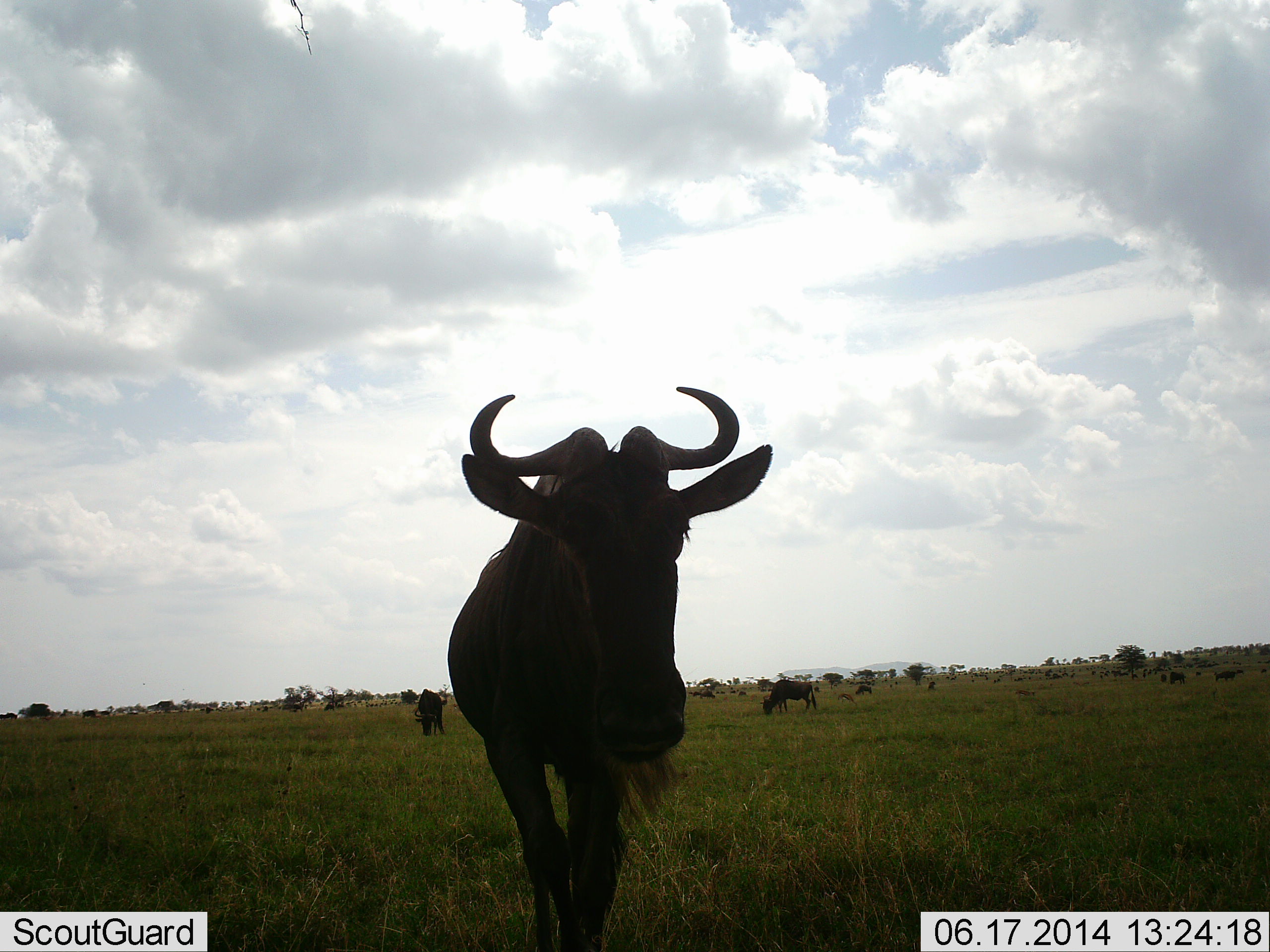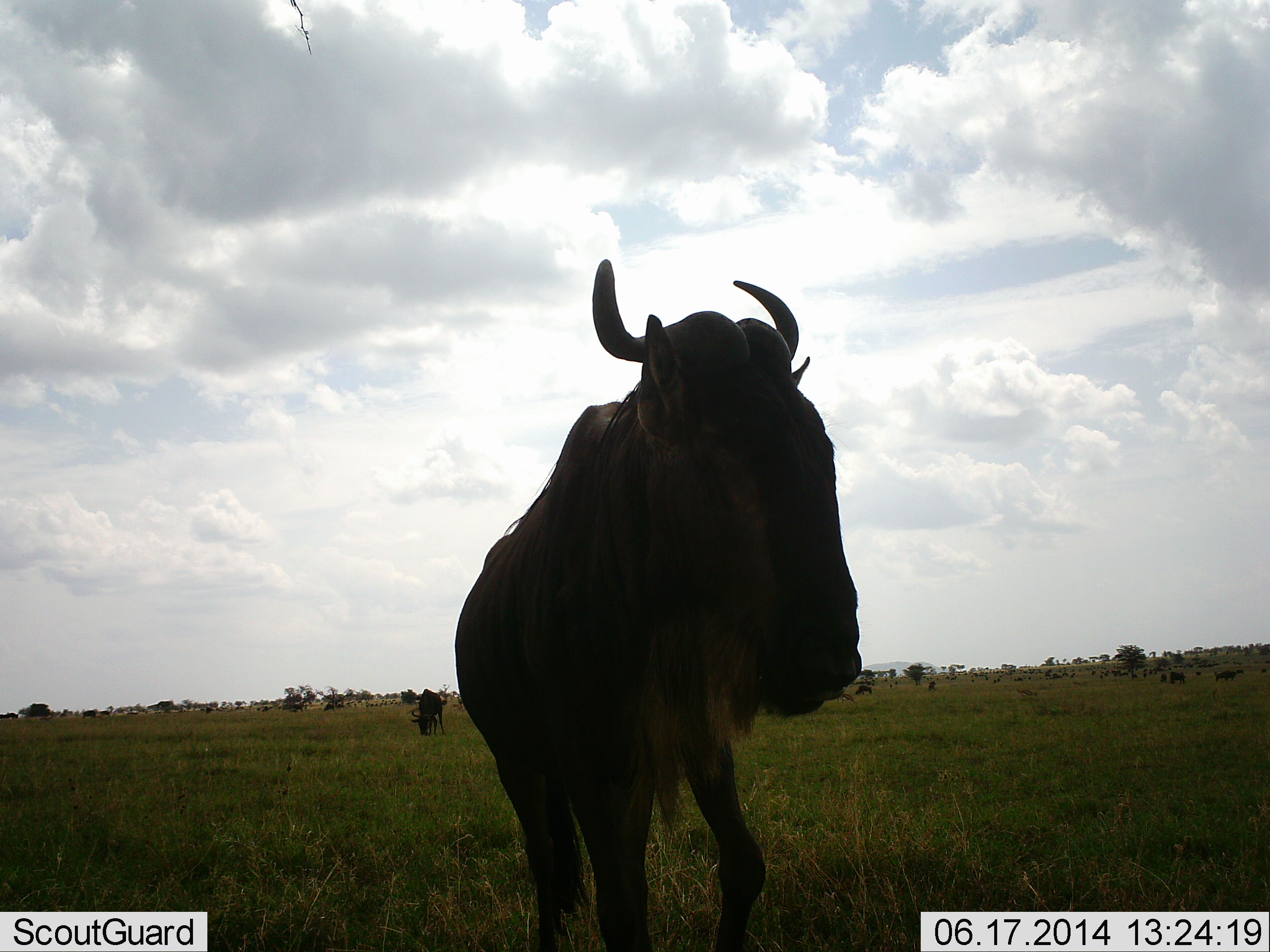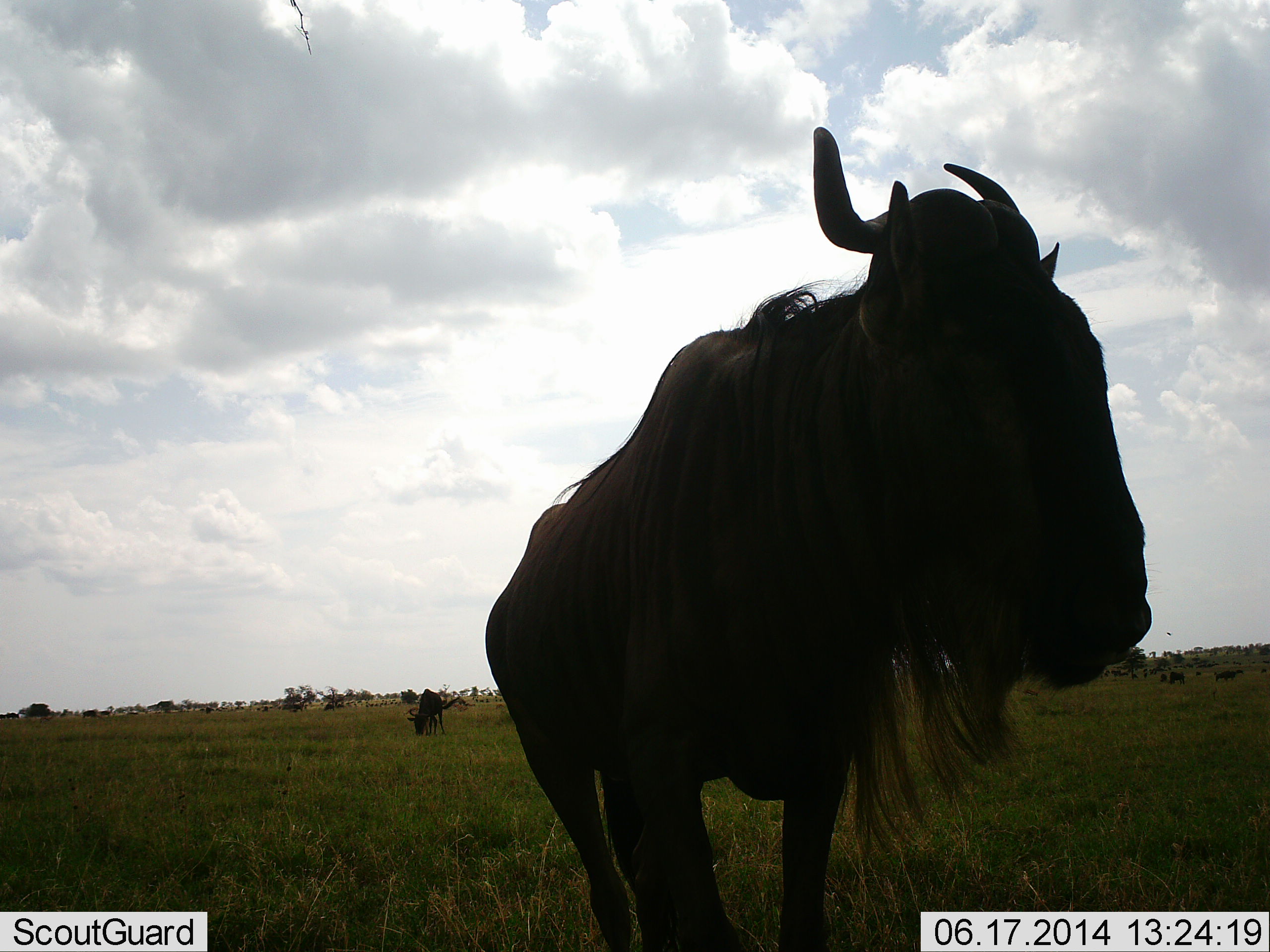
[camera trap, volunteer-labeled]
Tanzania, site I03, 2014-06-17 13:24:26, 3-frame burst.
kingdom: Animalia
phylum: Chordata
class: Mammalia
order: Artiodactyla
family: Bovidae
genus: Connochaetes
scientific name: Connochaetes taurinus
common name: blue wildebeest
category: wildebeest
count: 3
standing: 9%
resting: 0%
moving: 100%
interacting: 0%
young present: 0%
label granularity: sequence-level